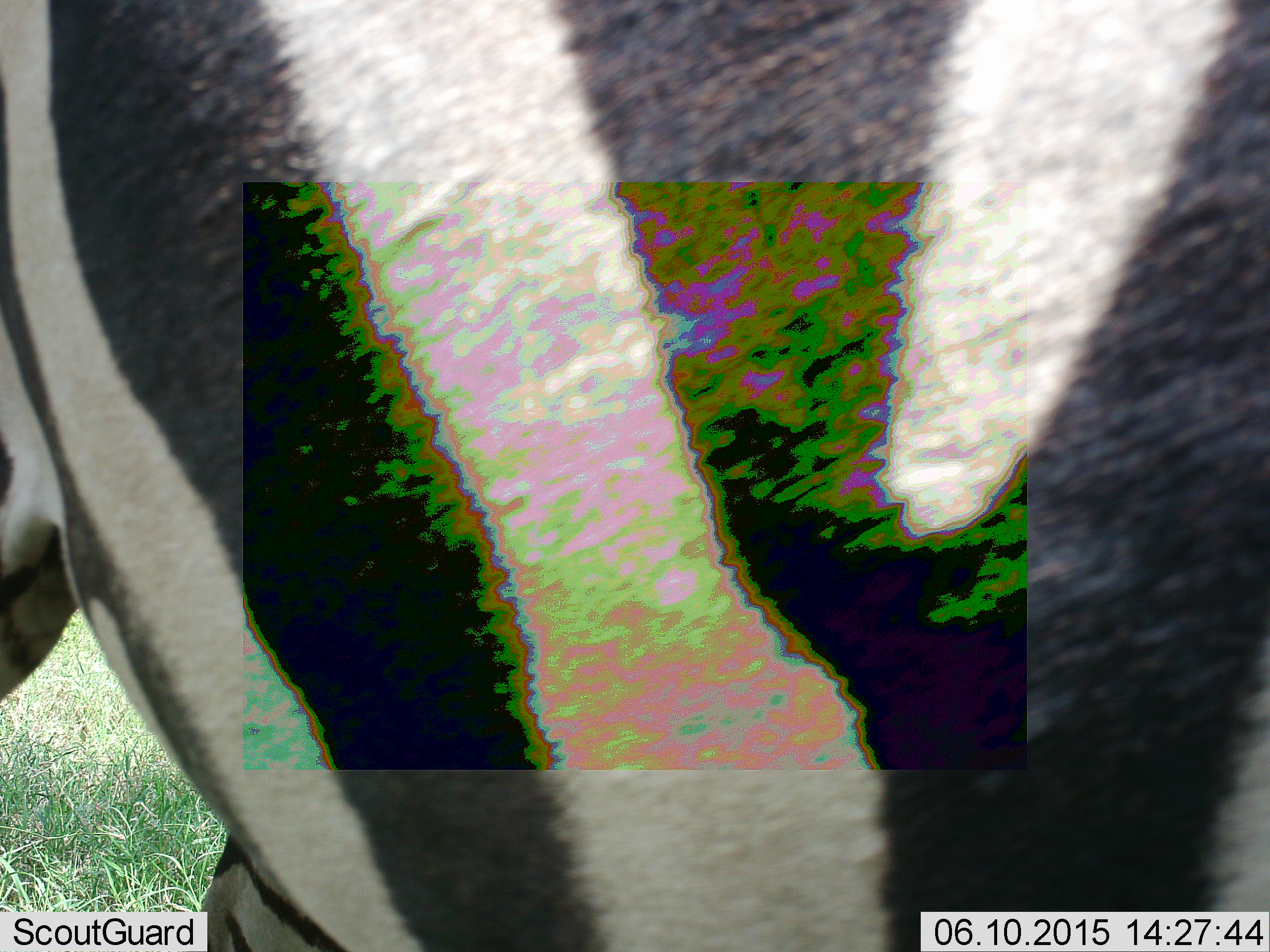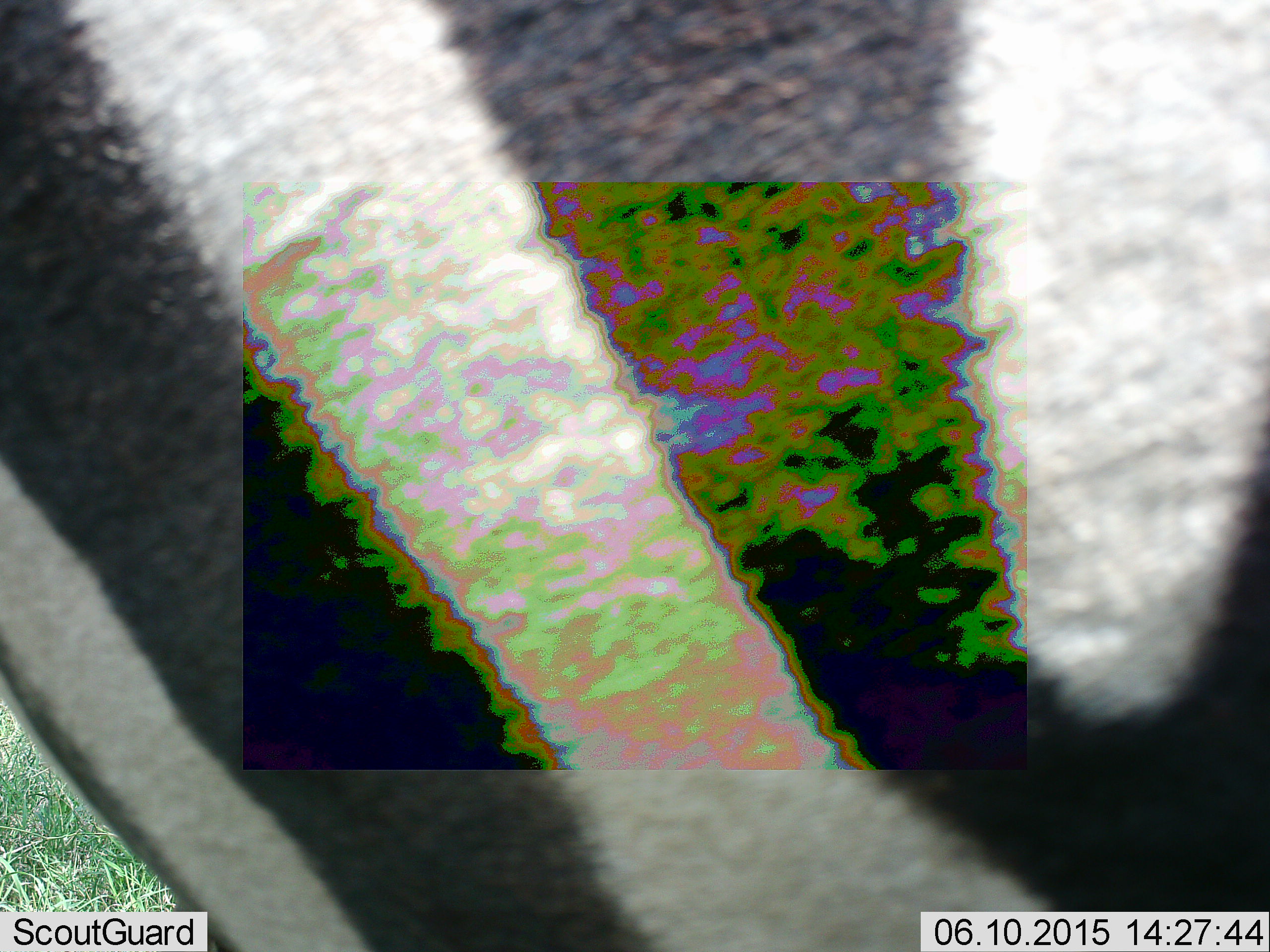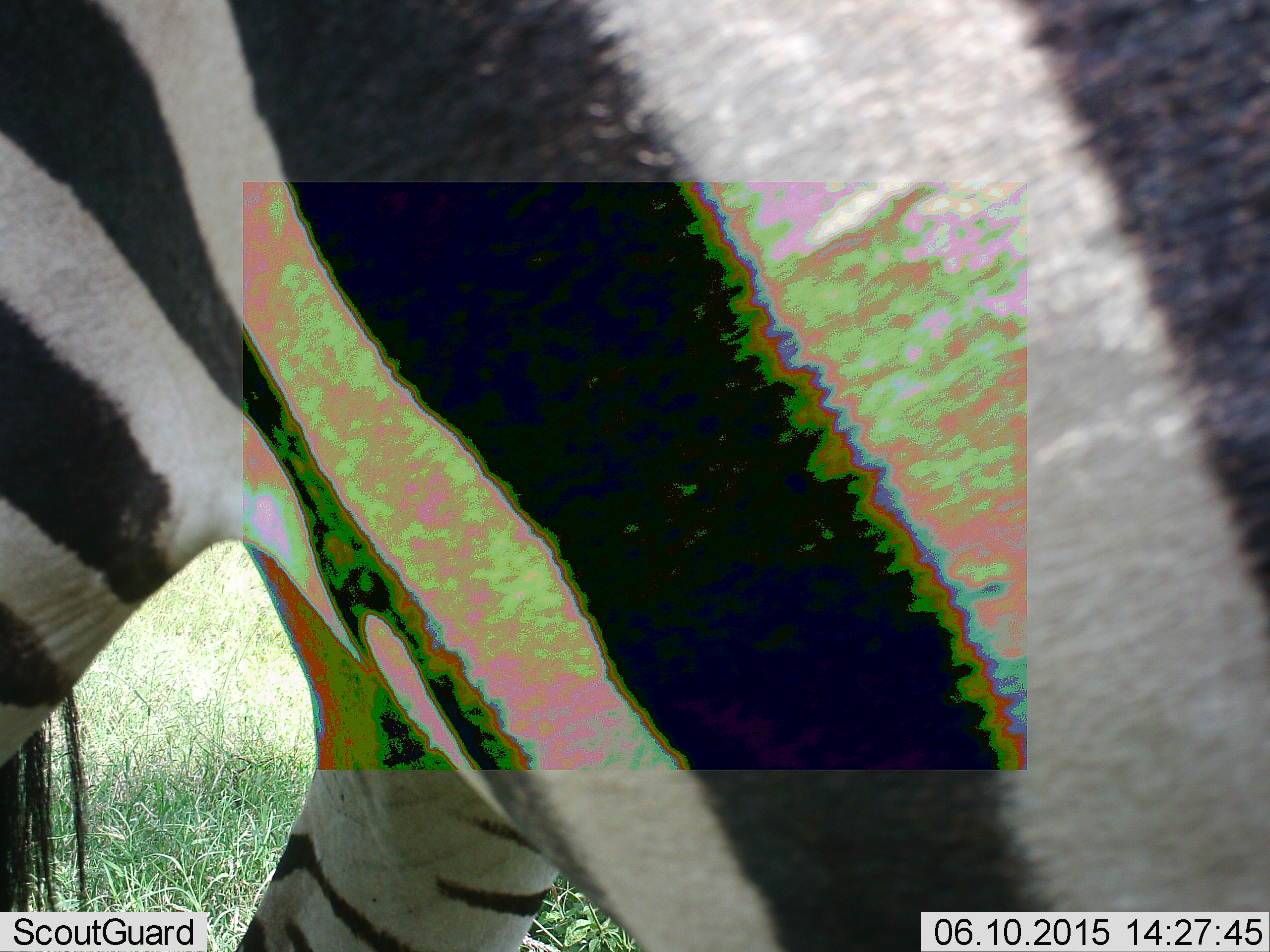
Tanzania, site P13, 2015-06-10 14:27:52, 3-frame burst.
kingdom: Animalia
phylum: Chordata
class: Mammalia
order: Perissodactyla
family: Equidae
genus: Equus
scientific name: Equus quagga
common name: plains zebra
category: zebra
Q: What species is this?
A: Zebra (plains zebra) (Equus quagga).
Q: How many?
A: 1.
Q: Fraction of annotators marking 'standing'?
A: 50%.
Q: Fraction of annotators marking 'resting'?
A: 0%.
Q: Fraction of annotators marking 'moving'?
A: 40%.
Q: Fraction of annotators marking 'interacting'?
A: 0%.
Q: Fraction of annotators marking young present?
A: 0%.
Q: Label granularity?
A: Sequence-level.